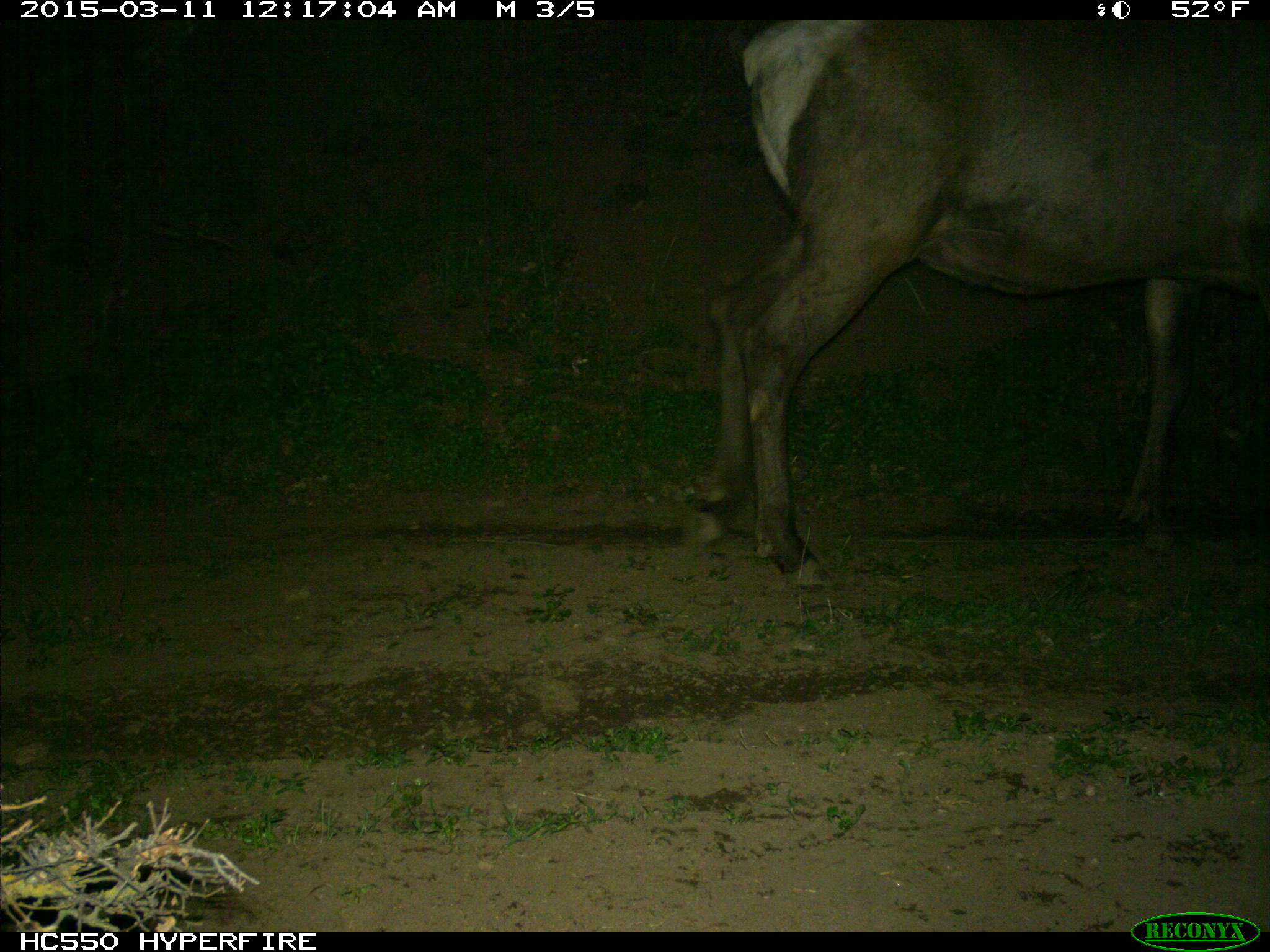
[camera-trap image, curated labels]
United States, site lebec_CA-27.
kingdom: Animalia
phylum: Chordata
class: Mammalia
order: Artiodactyla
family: Cervidae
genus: Cervus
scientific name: Cervus canadensis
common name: elk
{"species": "Cervus canadensis (elk)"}